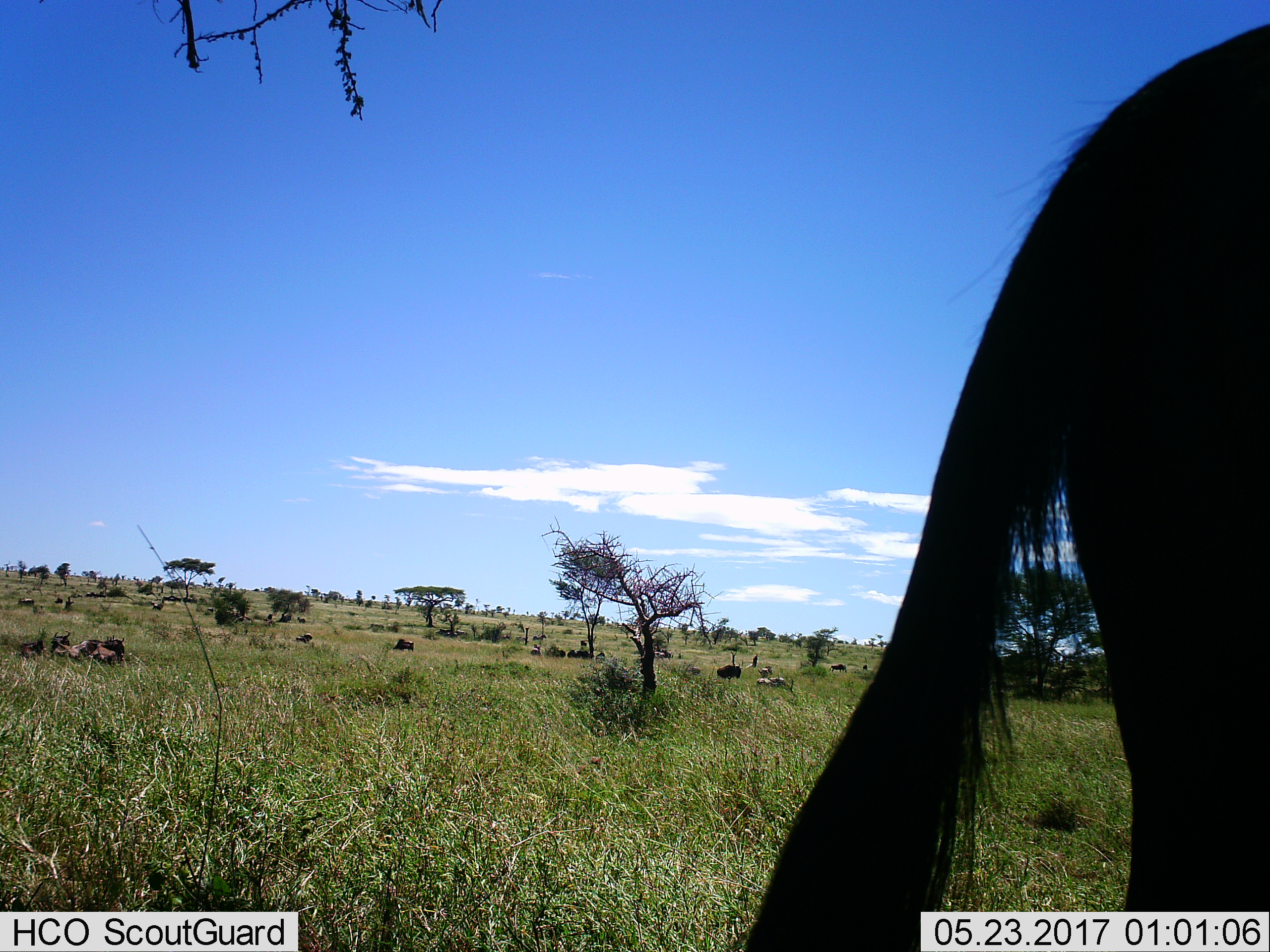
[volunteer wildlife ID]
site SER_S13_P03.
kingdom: Animalia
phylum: Chordata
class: Mammalia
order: Artiodactyla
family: Bovidae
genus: Connochaetes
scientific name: Connochaetes taurinus taurinus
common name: blue wildebeest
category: wildebeestblue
Wildebeestblue (blue wildebeest) (Connochaetes taurinus taurinus), count 11-50. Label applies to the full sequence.